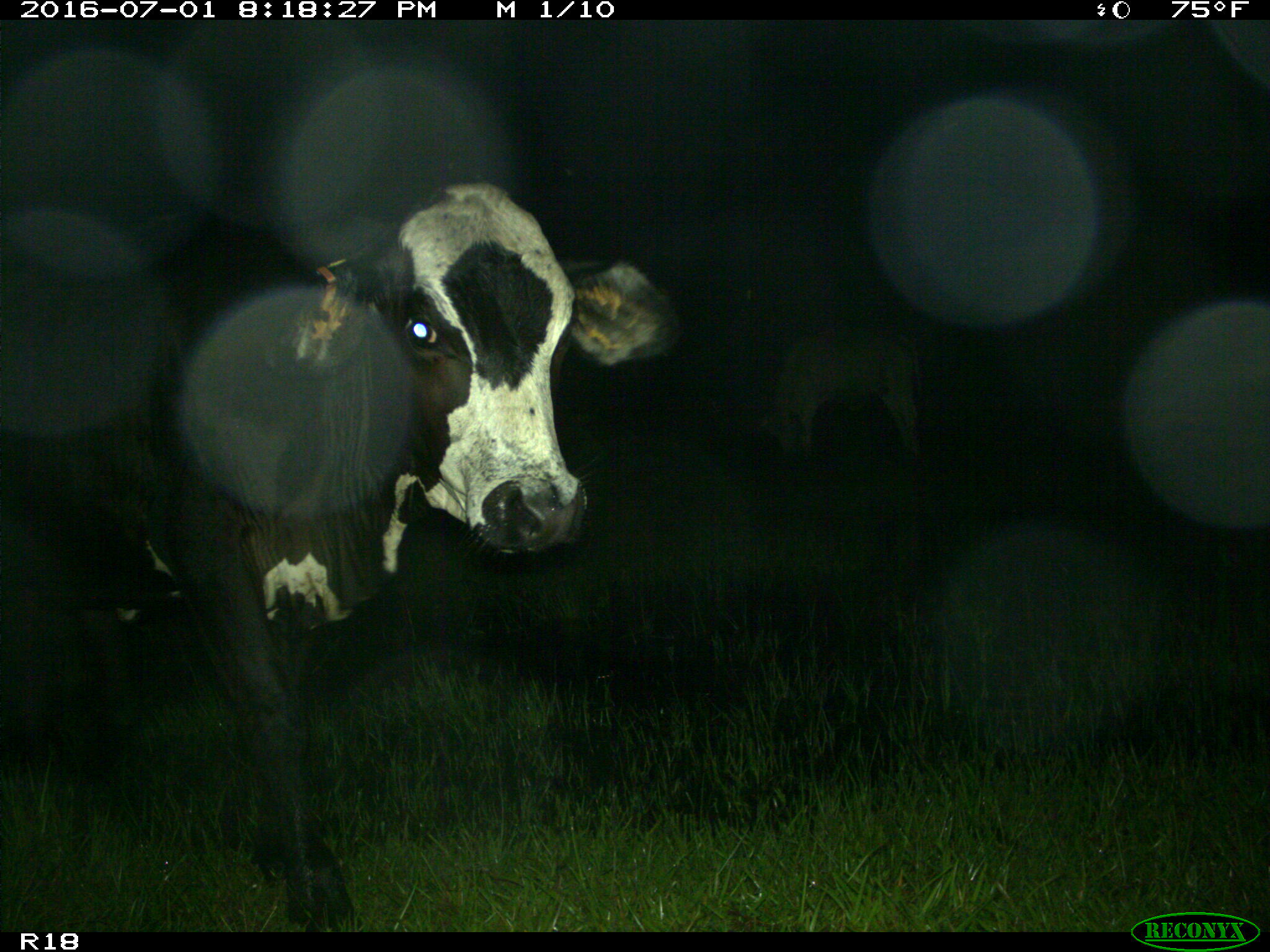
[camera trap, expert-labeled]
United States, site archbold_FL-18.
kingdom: Animalia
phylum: Chordata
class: Mammalia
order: Artiodactyla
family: Bovidae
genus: Bos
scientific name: Bos taurus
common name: domestic cow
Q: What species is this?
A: Bos taurus (domestic cow).